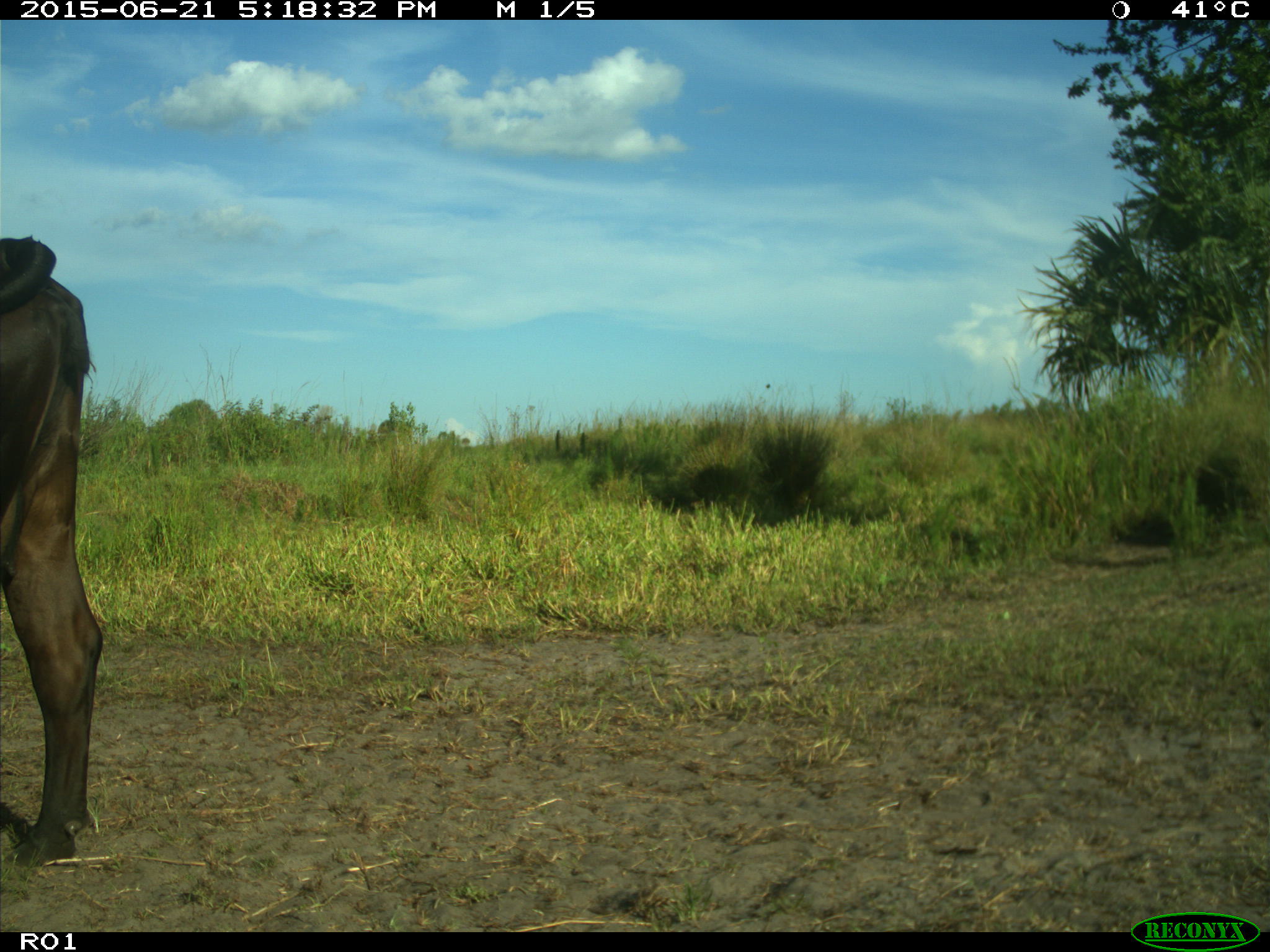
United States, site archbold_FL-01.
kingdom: Animalia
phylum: Chordata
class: Mammalia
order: Artiodactyla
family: Bovidae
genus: Bos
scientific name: Bos taurus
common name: domestic cow